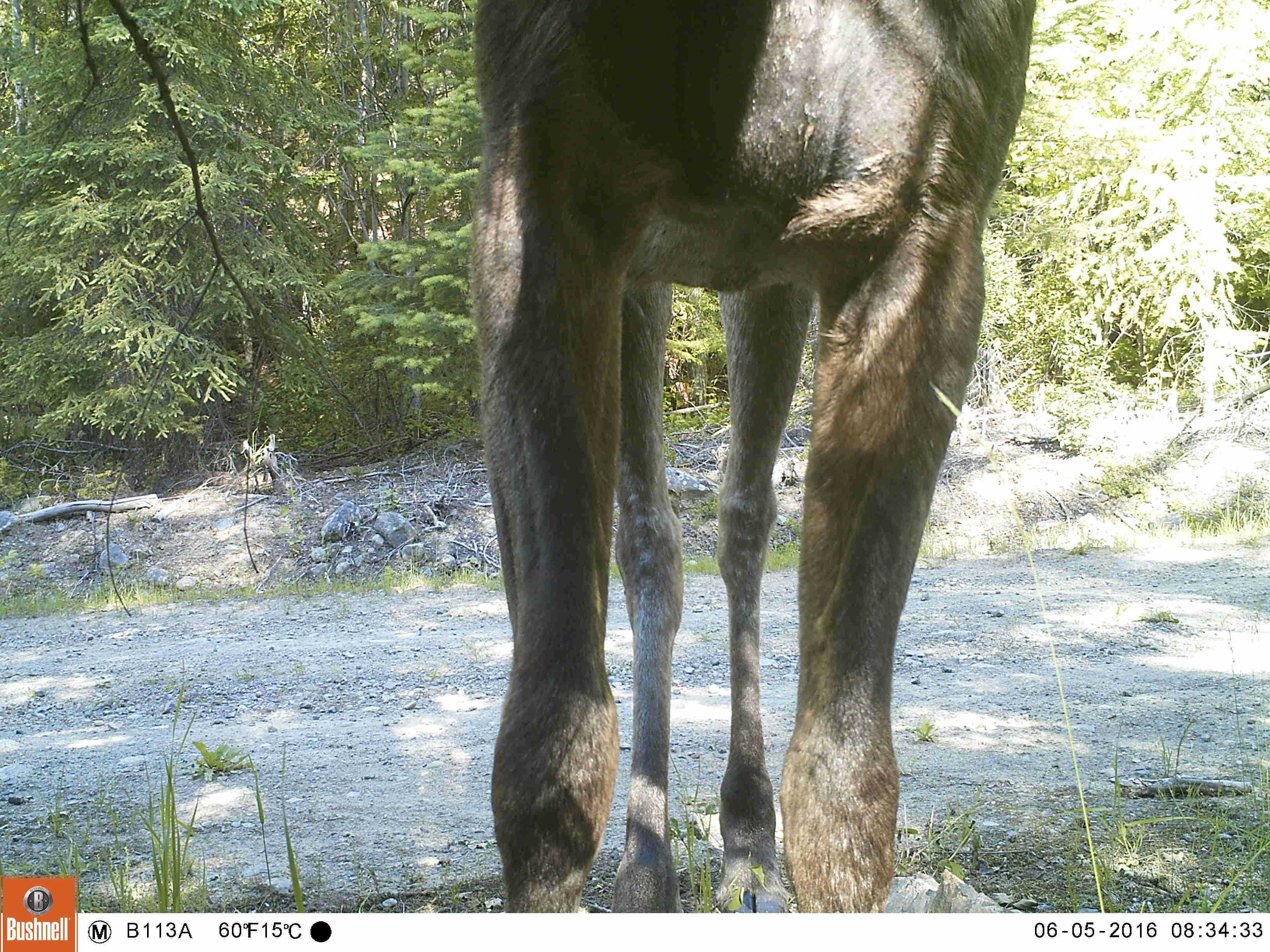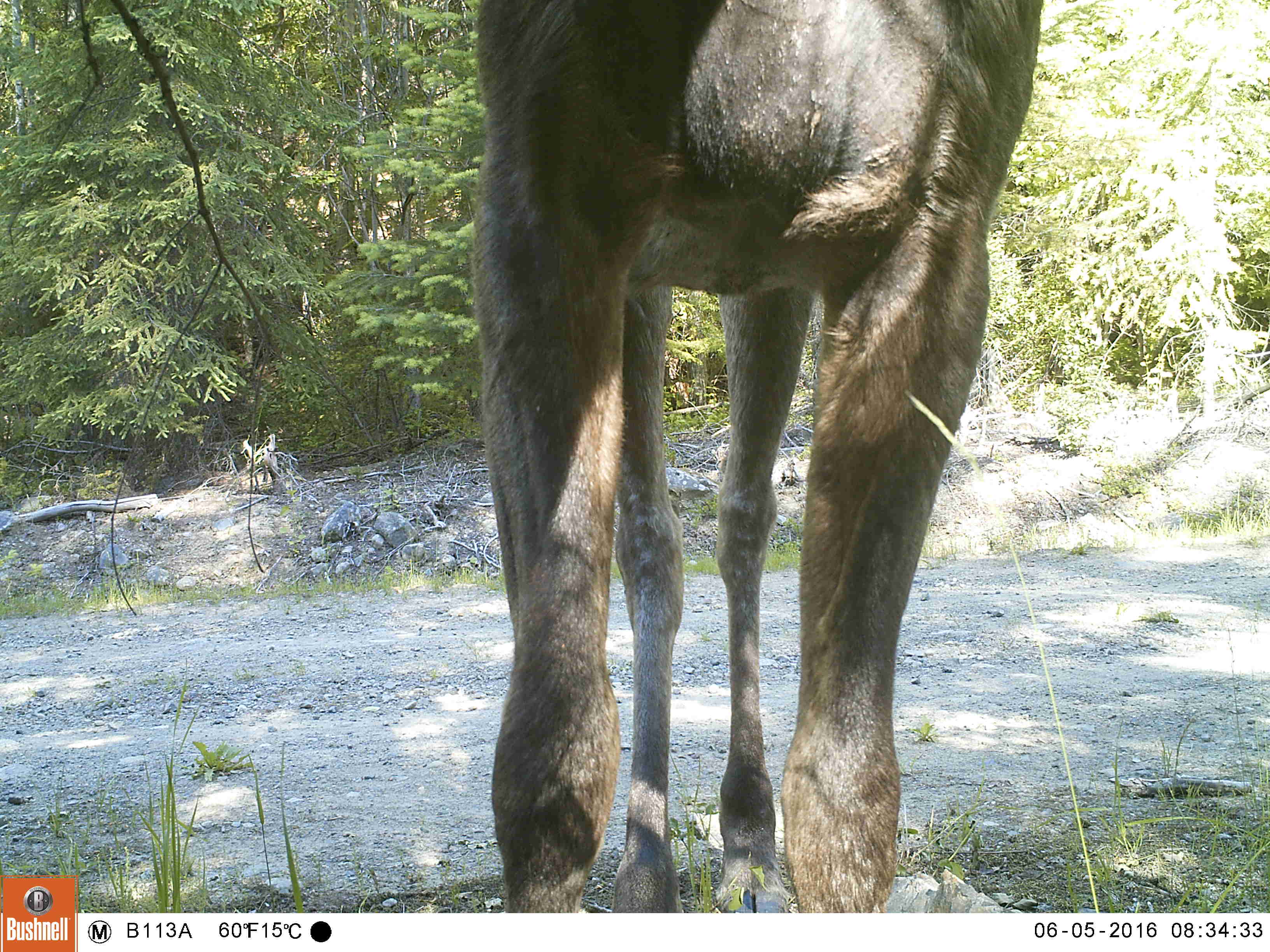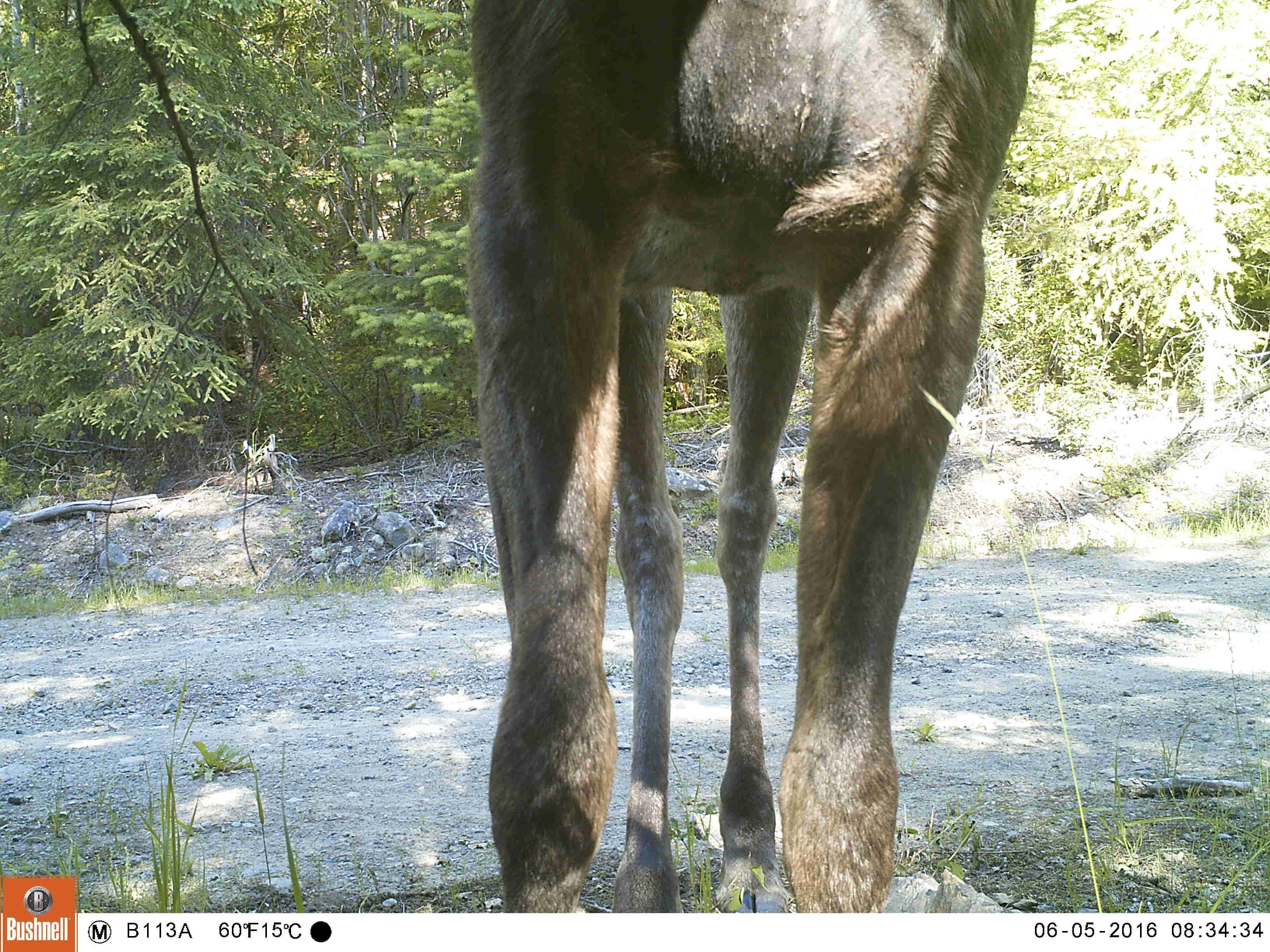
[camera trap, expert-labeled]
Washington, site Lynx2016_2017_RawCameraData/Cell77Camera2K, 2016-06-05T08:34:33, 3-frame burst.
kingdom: Animalia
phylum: Chordata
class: Mammalia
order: Artiodactyla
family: Cervidae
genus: Alces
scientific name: Alces alces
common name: moose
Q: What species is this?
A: Alces alces (moose).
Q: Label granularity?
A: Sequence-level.